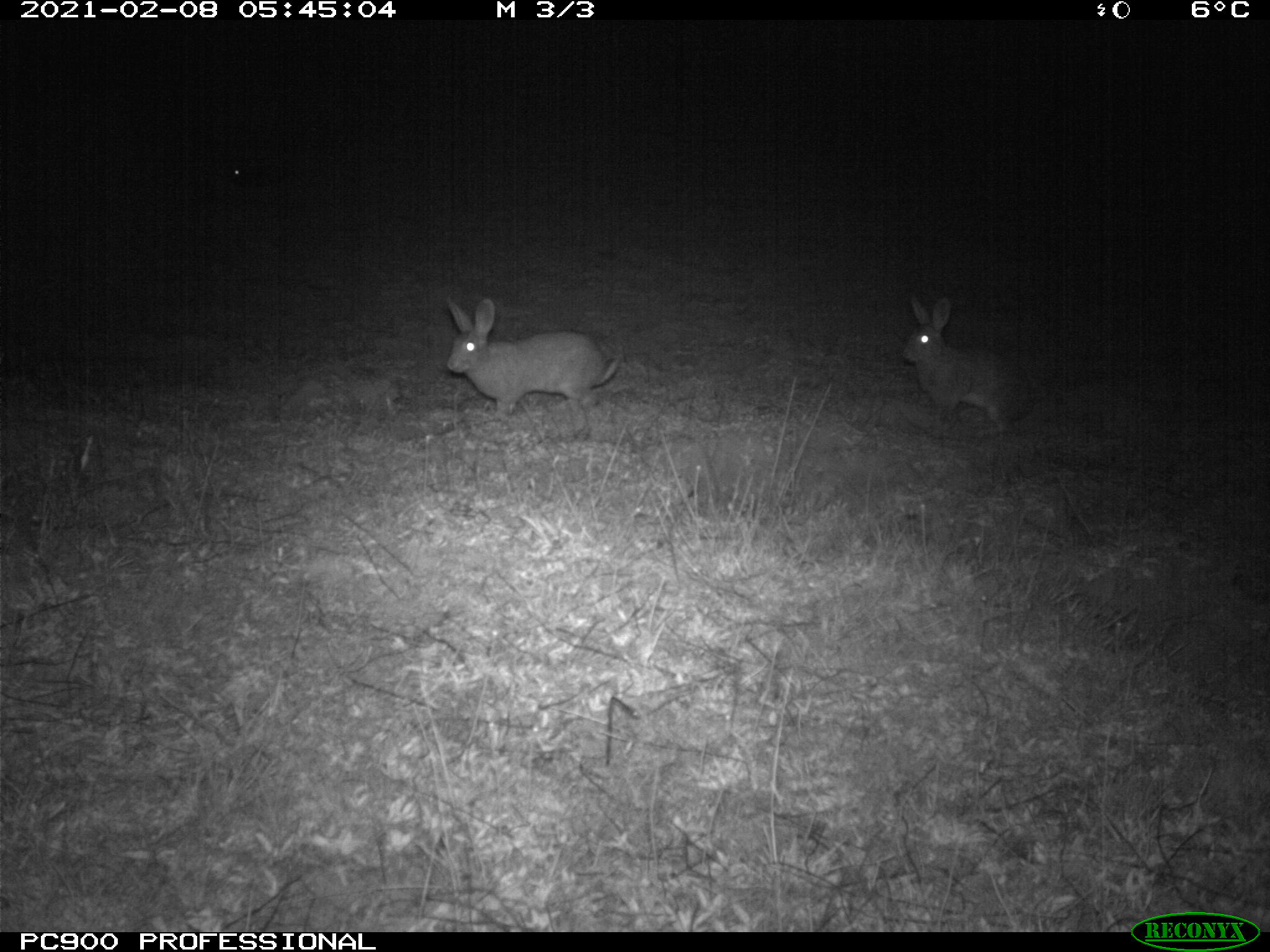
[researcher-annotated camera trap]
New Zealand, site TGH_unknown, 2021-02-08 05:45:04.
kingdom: Animalia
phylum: Chordata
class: Mammalia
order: Lagomorpha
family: Leporidae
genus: Oryctolagus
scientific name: Oryctolagus cuniculus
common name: european rabbit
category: rabbit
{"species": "rabbit (european rabbit) (Oryctolagus cuniculus)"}